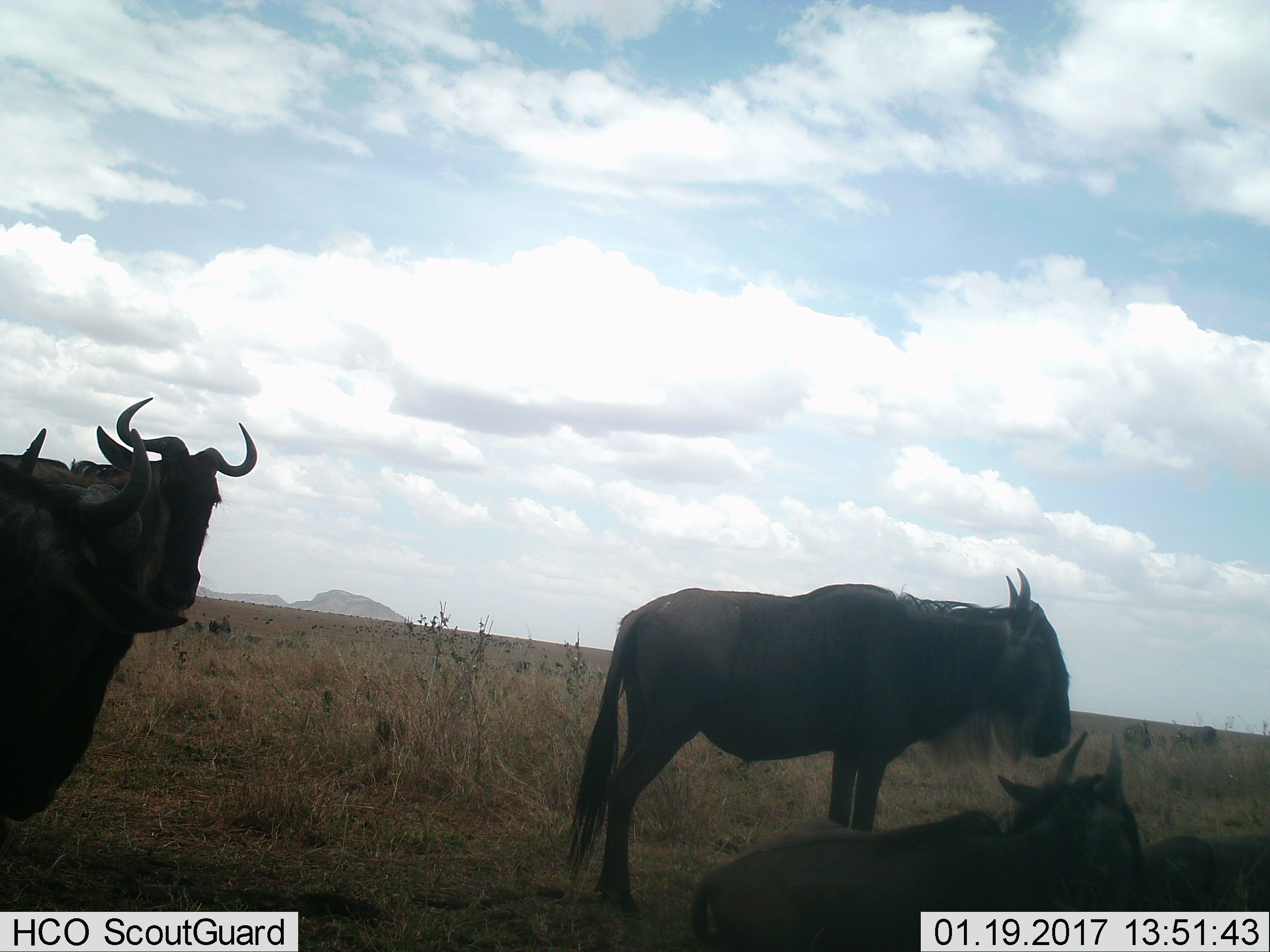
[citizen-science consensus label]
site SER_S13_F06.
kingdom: Animalia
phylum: Chordata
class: Mammalia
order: Artiodactyla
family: Bovidae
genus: Connochaetes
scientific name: Connochaetes taurinus taurinus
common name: blue wildebeest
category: wildebeestblue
Wildebeestblue (blue wildebeest) (Connochaetes taurinus taurinus), count 5. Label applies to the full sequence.